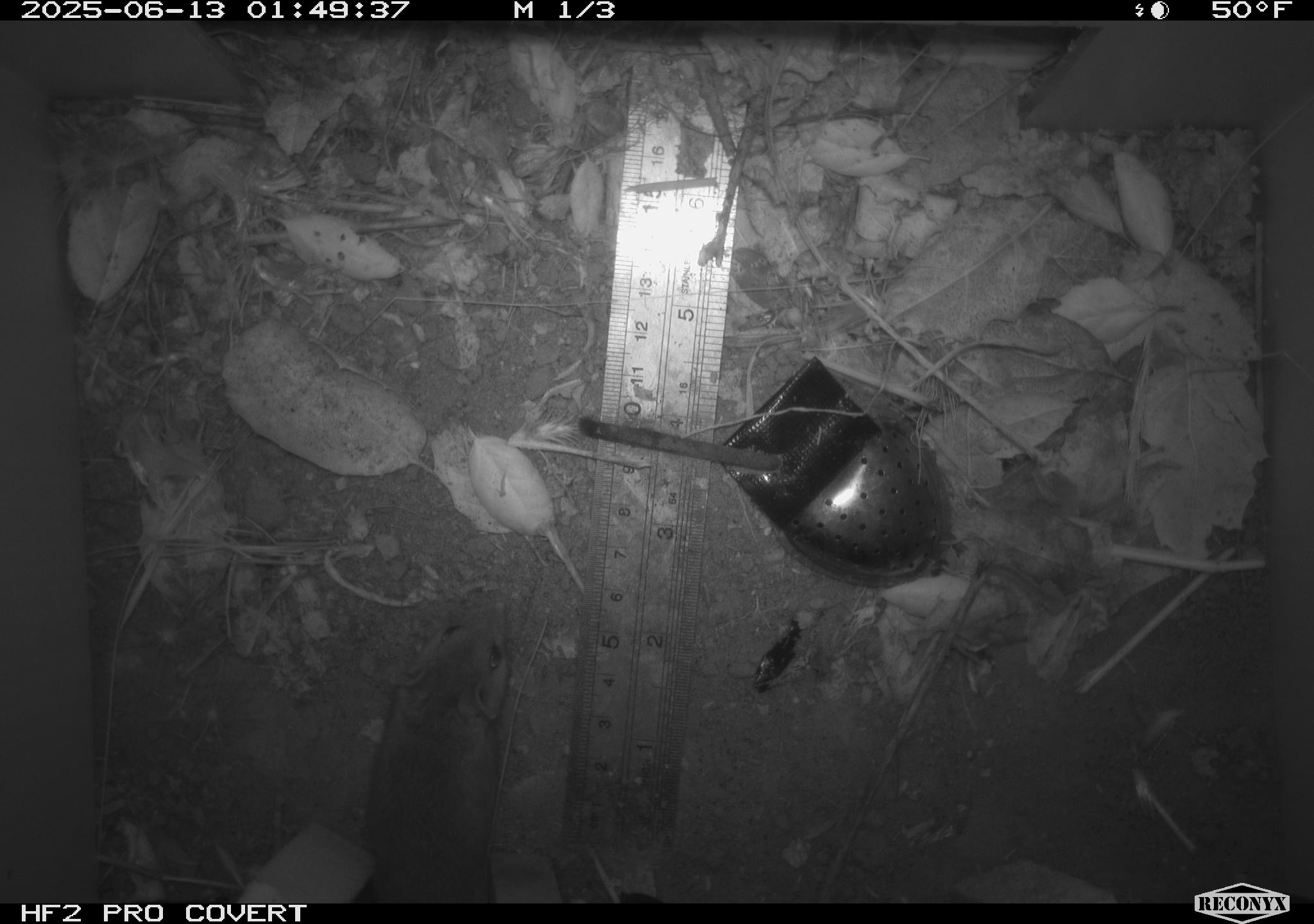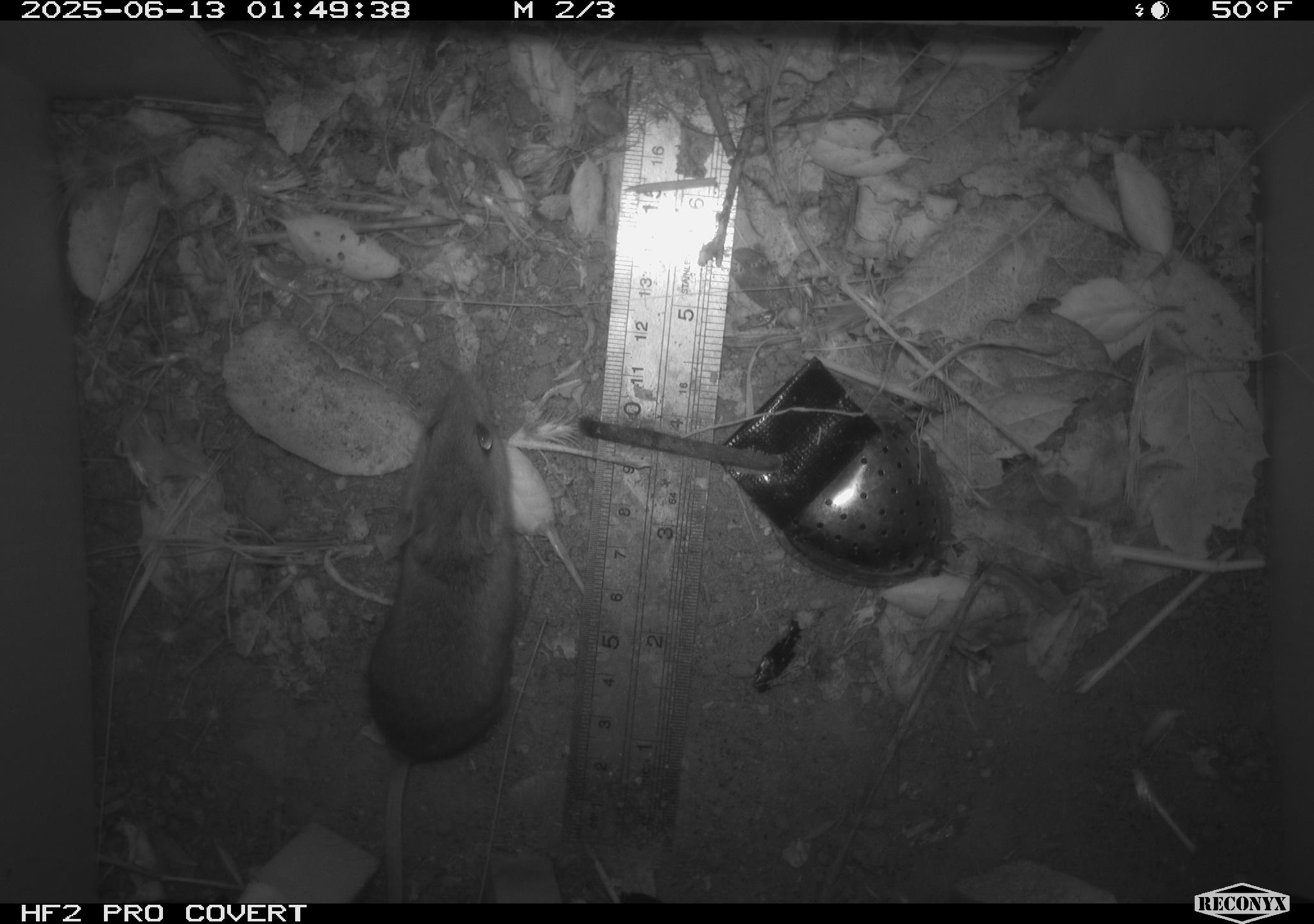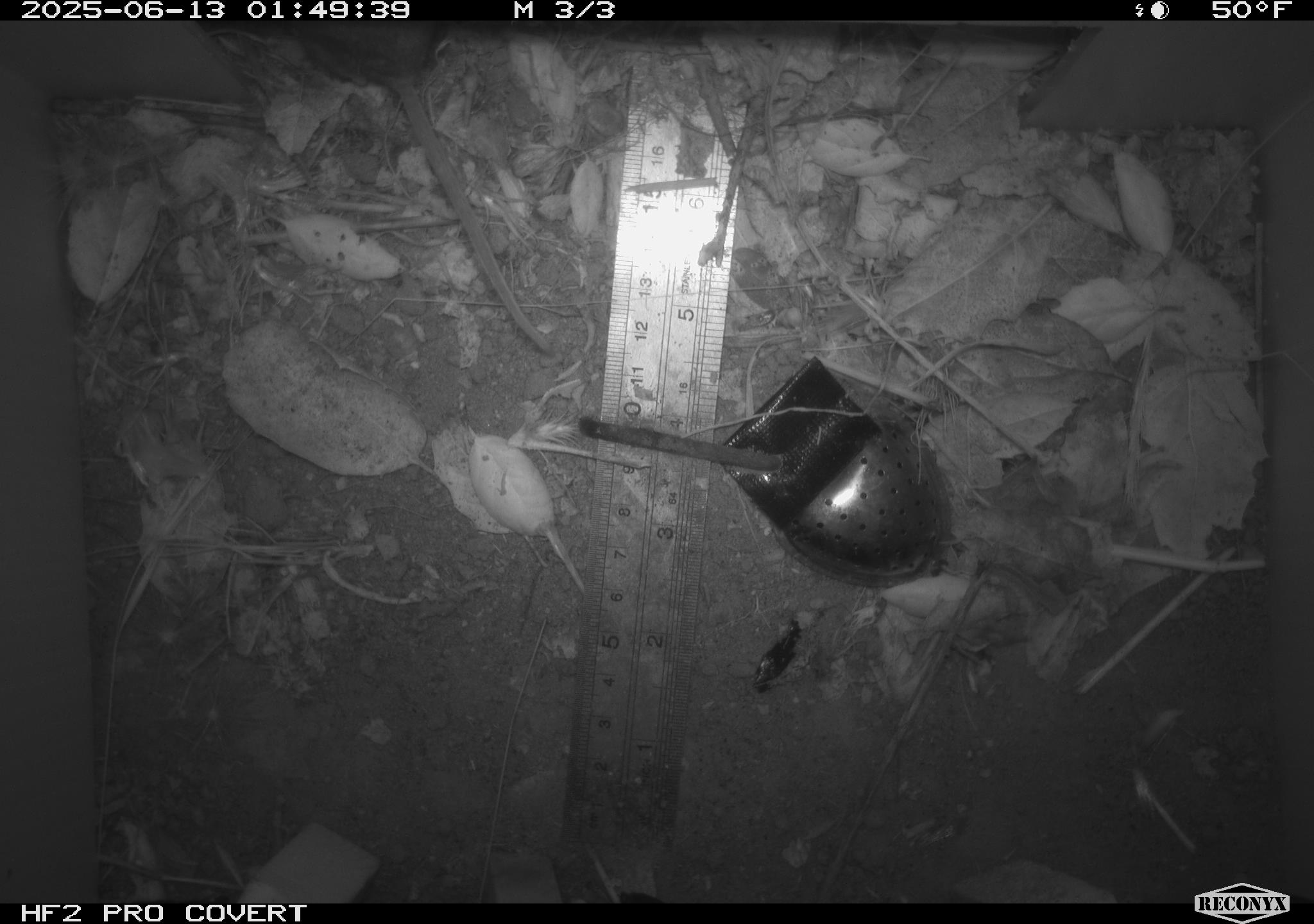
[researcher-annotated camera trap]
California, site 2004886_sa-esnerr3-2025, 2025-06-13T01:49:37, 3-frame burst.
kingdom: Animalia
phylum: Chordata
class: Mammalia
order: Rodentia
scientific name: Rodentia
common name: rodent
Rodent (Rodentia).